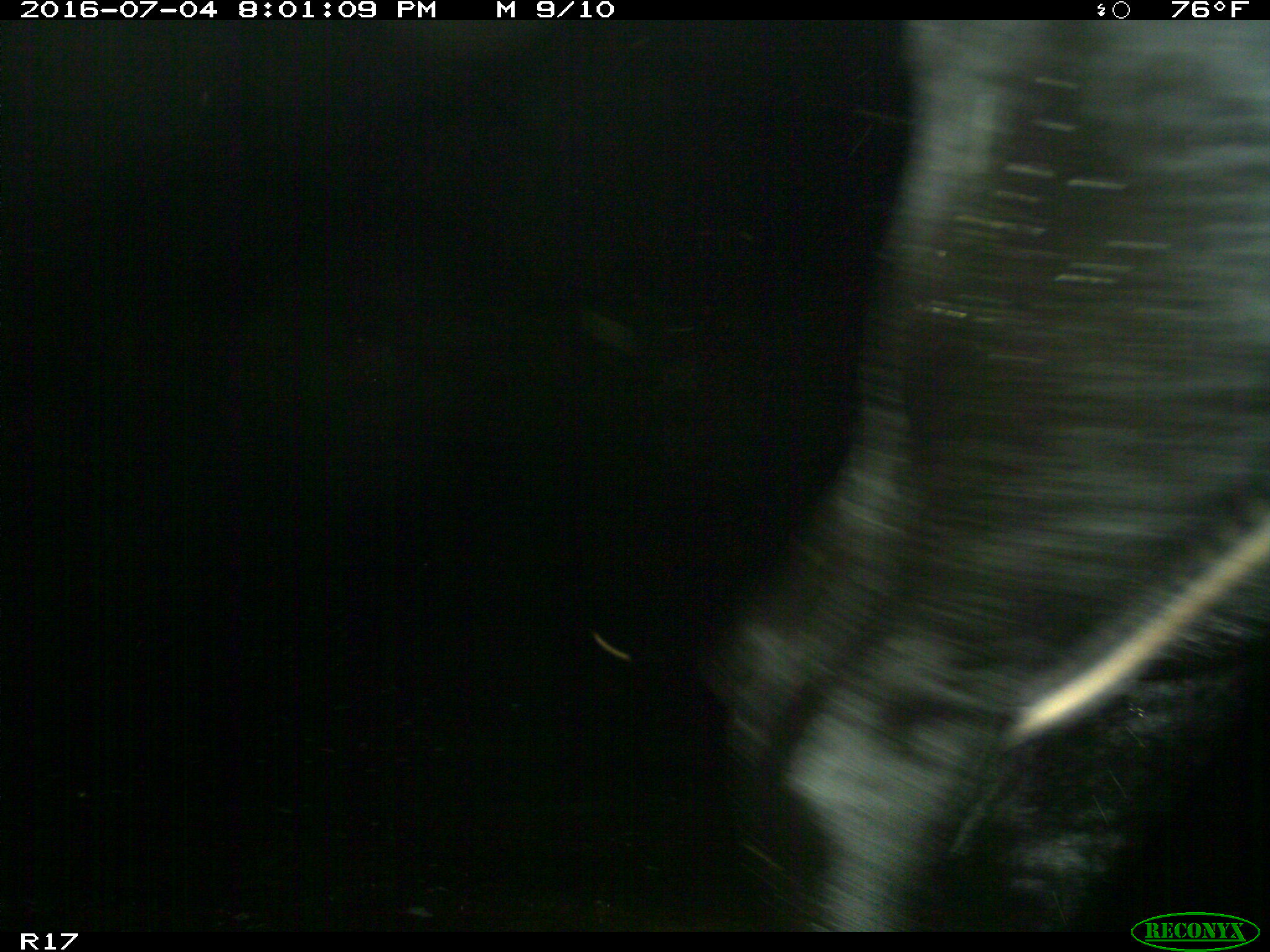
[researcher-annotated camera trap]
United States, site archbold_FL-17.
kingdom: Animalia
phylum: Chordata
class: Mammalia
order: Artiodactyla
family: Bovidae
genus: Bos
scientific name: Bos taurus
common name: domestic cow